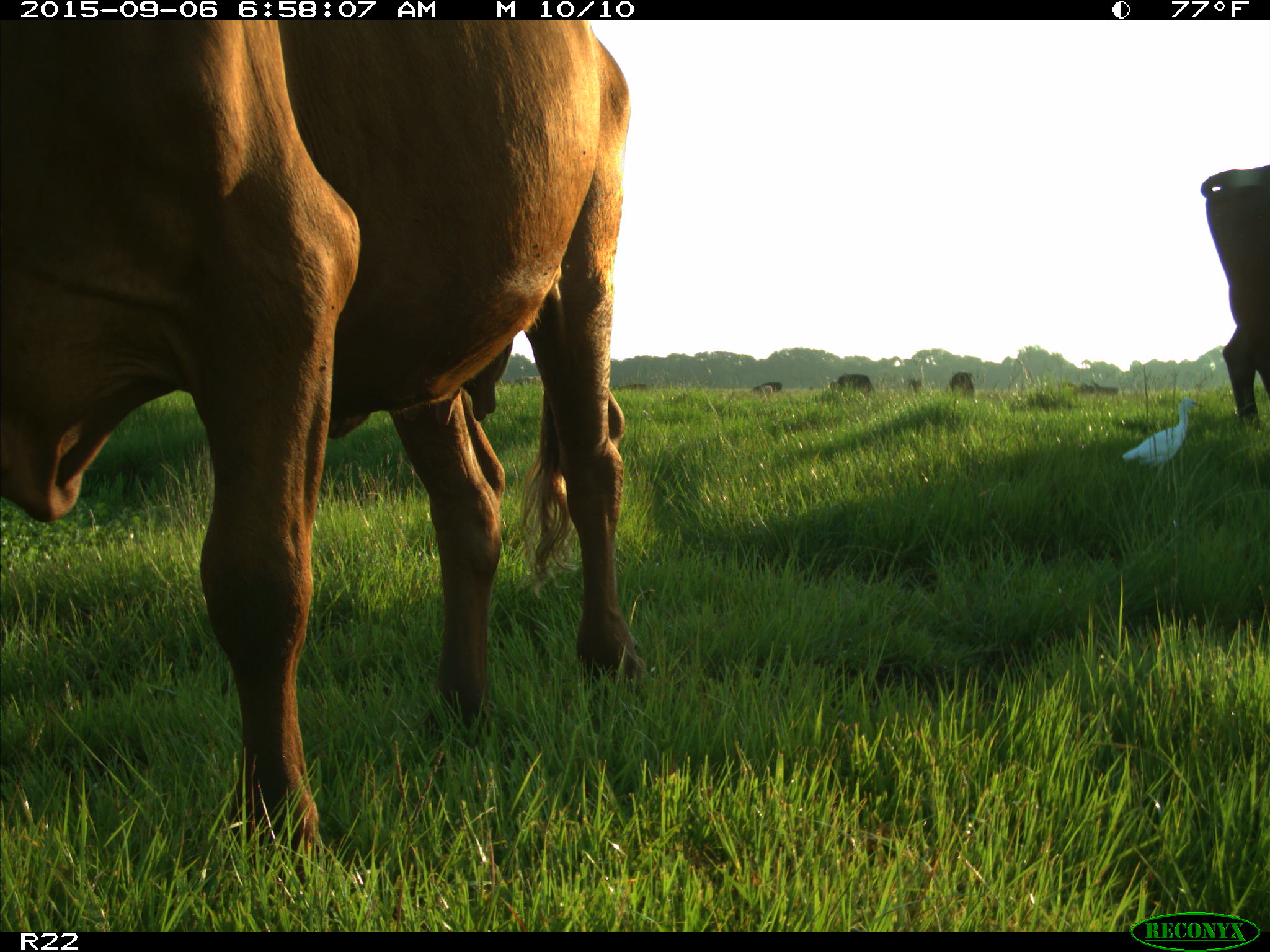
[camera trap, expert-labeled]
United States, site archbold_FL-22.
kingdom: Animalia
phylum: Chordata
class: Mammalia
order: Artiodactyla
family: Bovidae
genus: Bos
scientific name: Bos taurus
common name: domestic cow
Bos taurus (domestic cow).